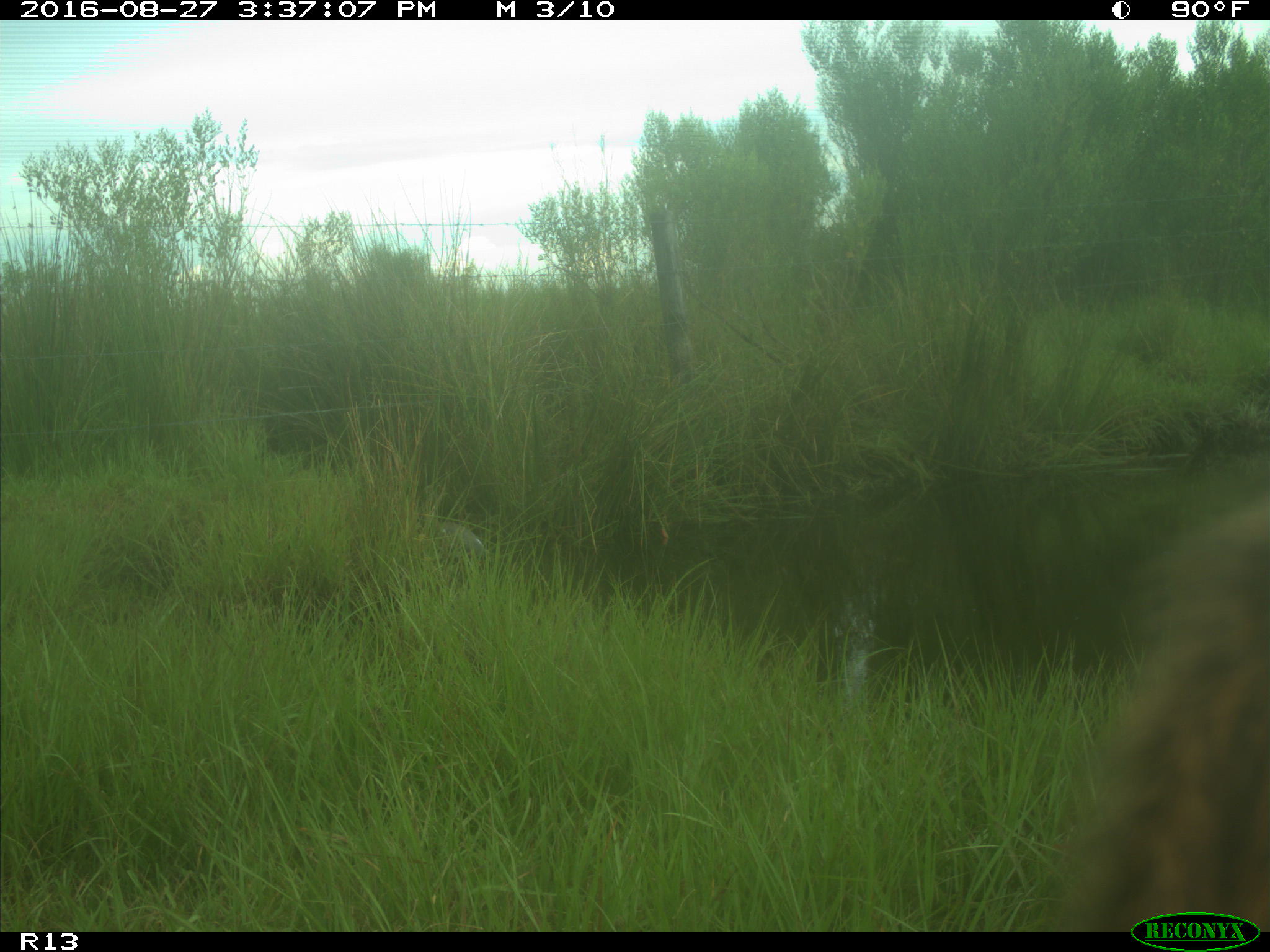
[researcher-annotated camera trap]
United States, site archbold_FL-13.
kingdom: Animalia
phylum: Chordata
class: Mammalia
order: Artiodactyla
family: Bovidae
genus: Bos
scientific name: Bos taurus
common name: domestic cow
Bos taurus (domestic cow).